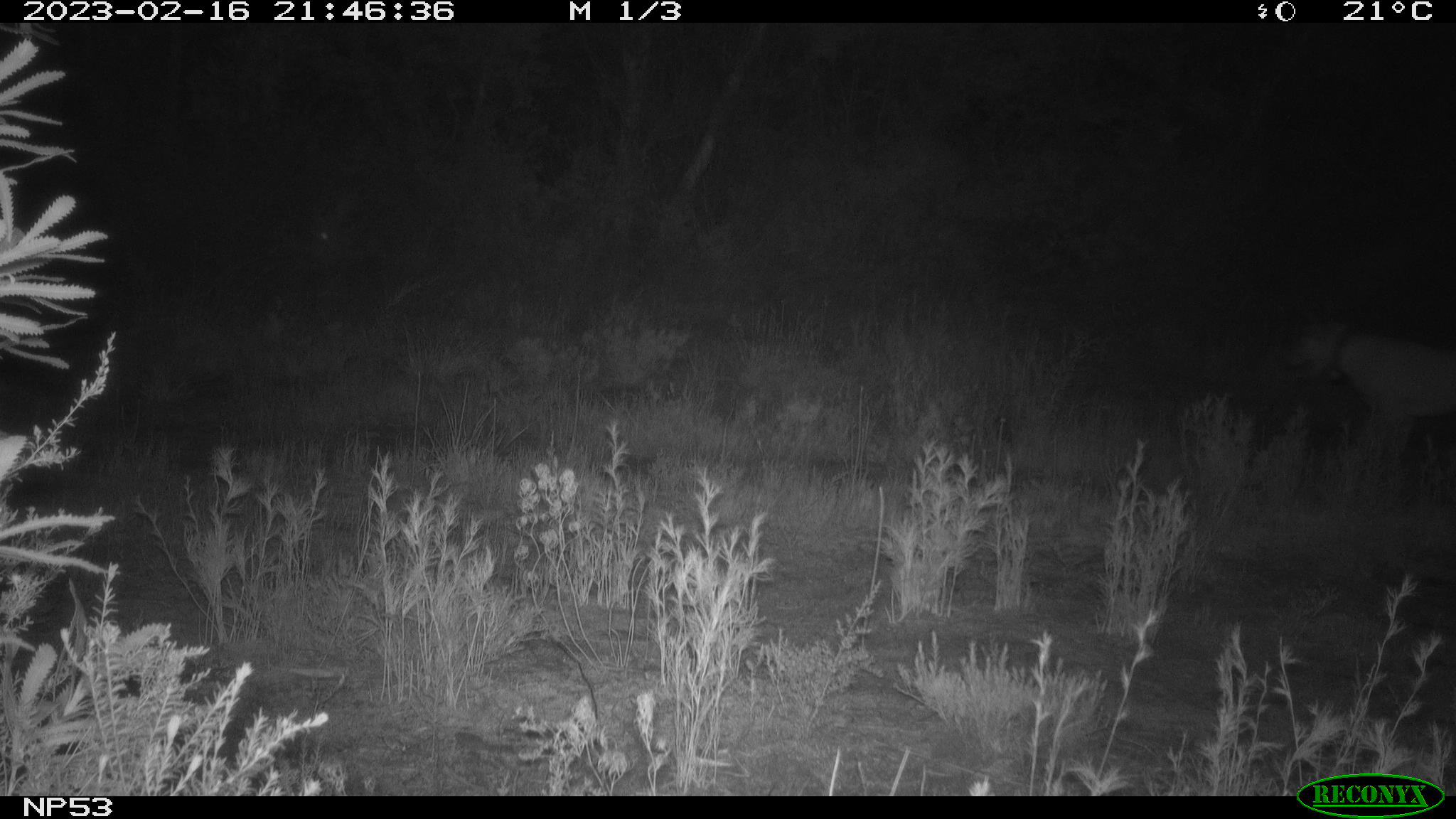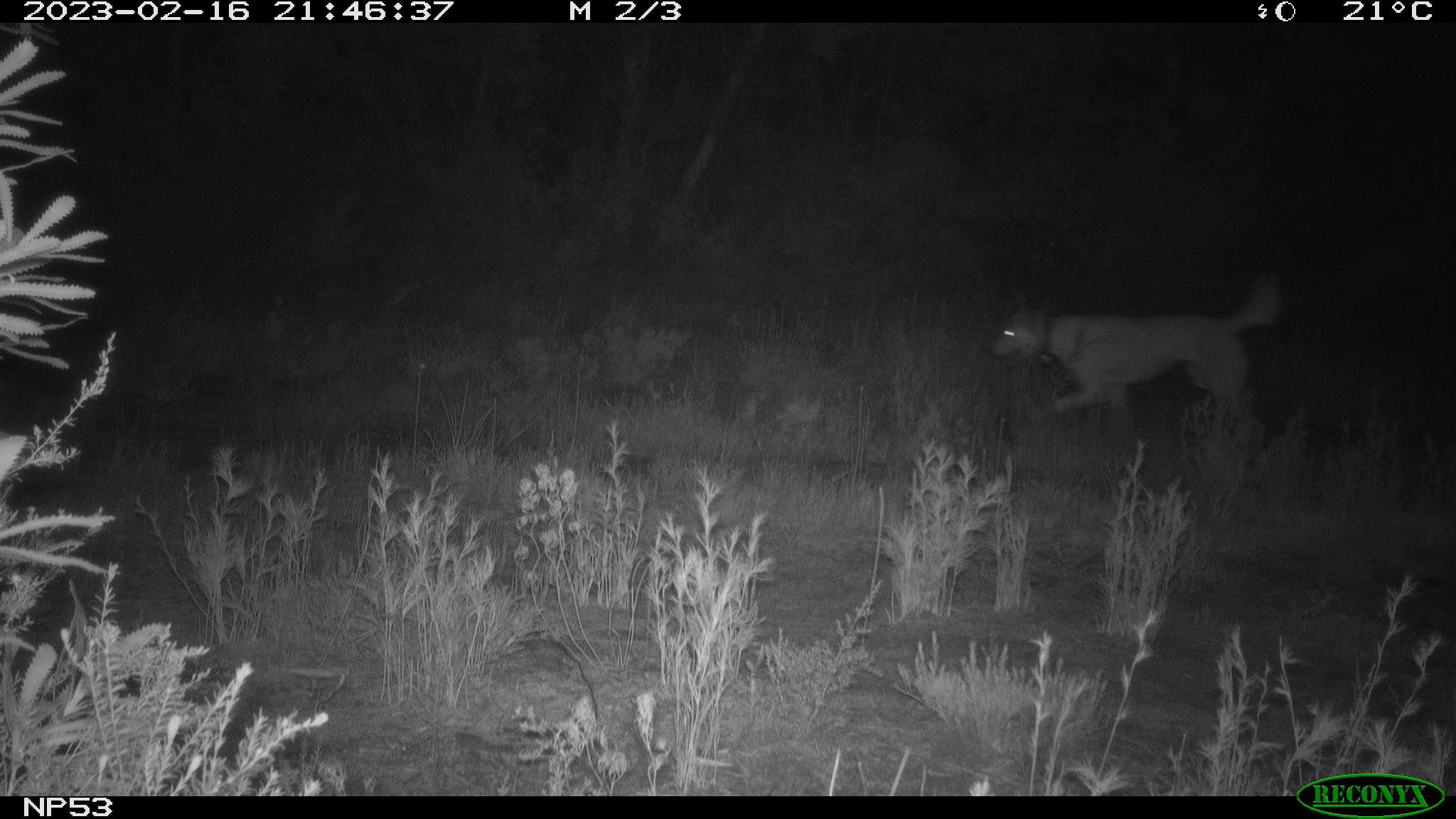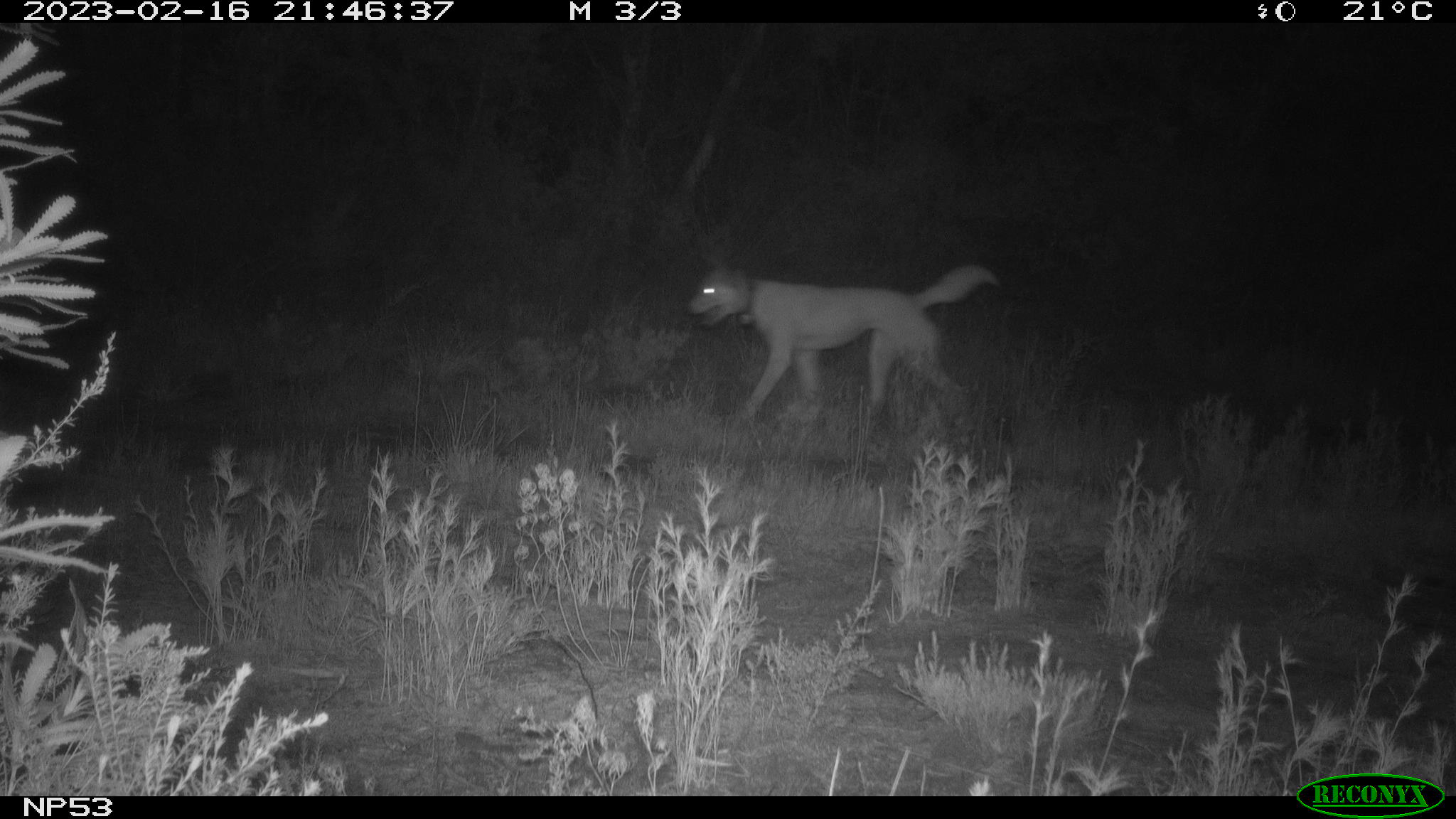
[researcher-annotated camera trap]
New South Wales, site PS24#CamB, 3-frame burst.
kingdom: Animalia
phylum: Chordata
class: Mammalia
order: Carnivora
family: Canidae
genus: Canis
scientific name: Canis familiaris dingo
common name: dingo